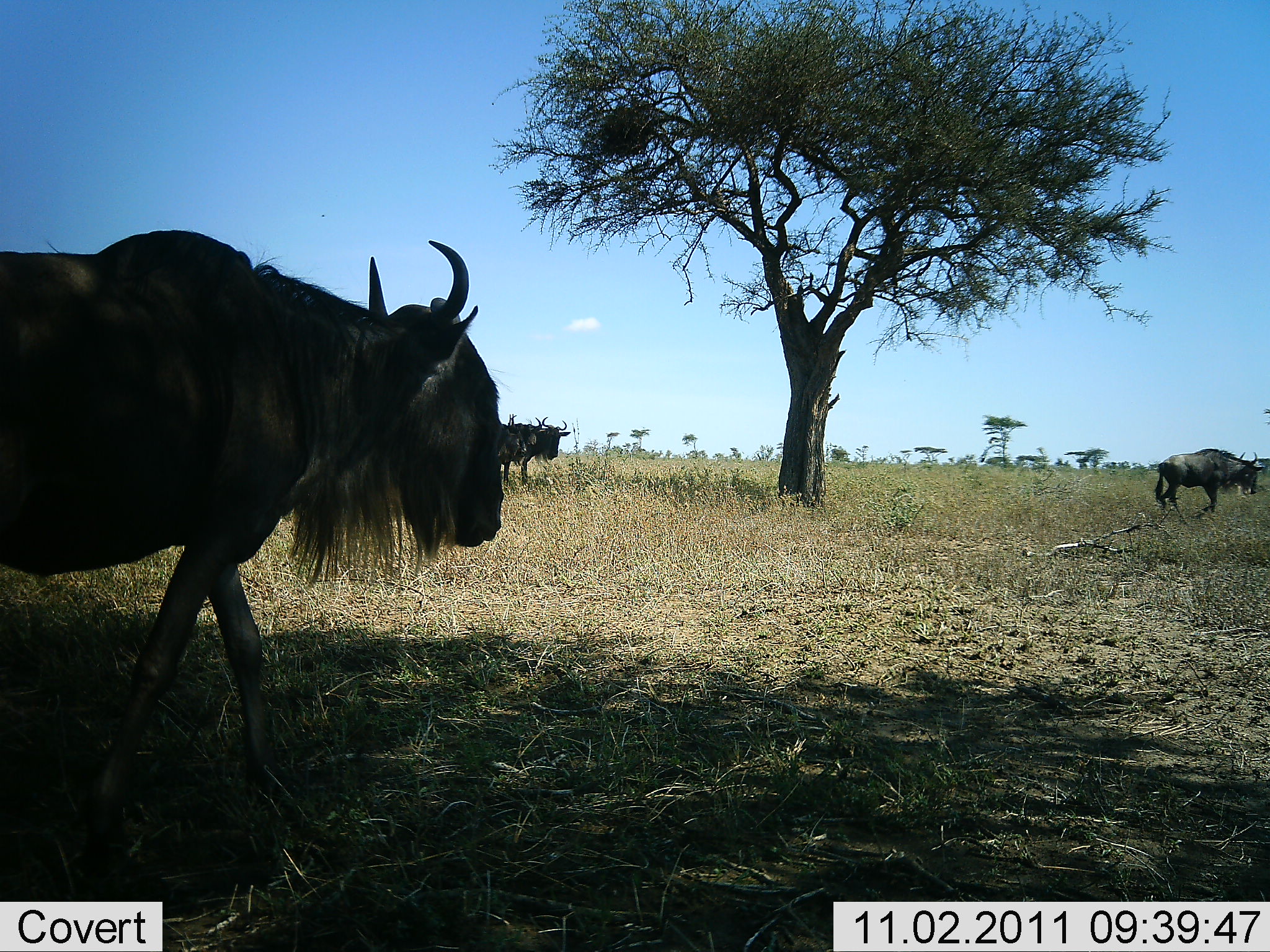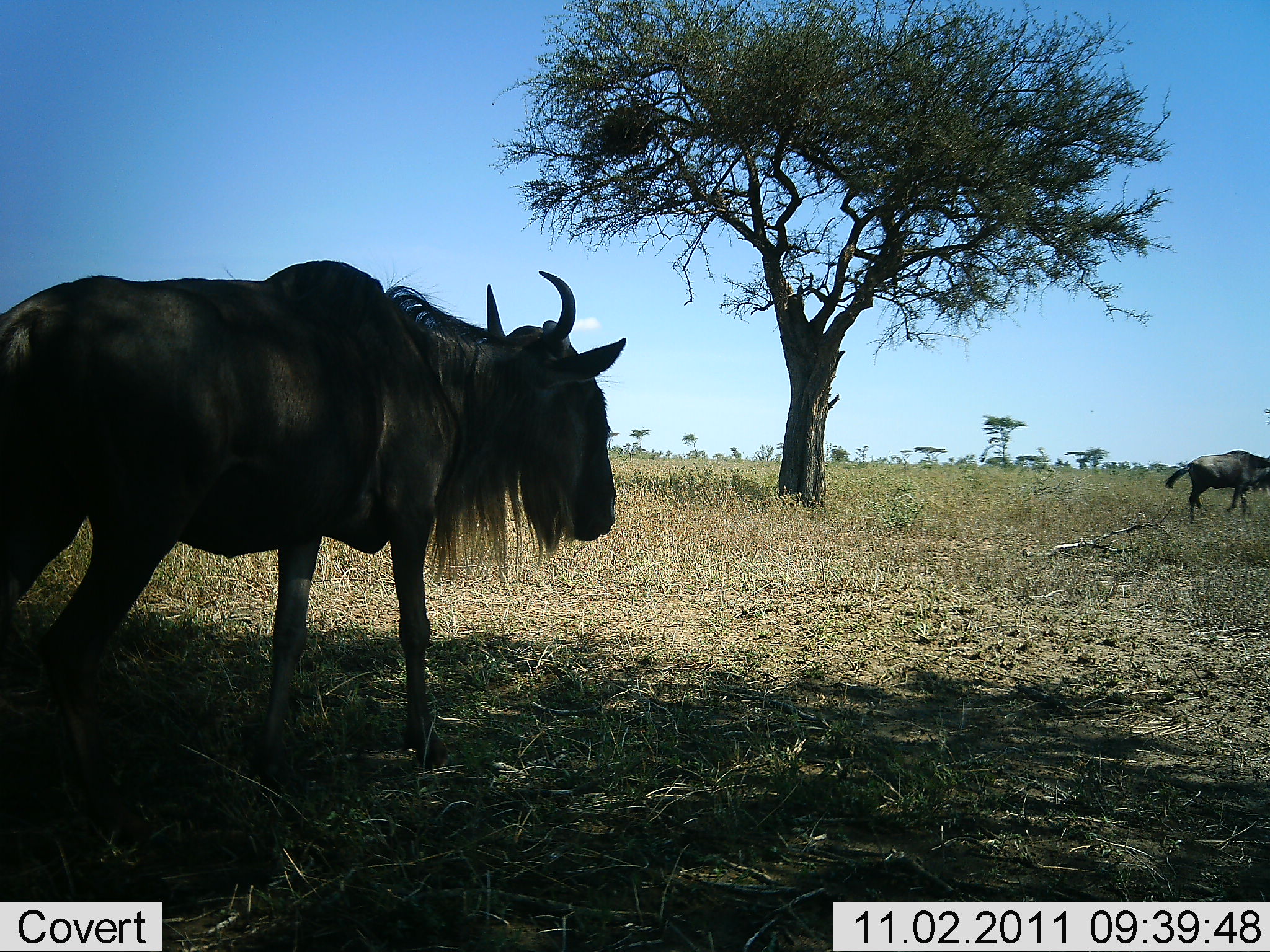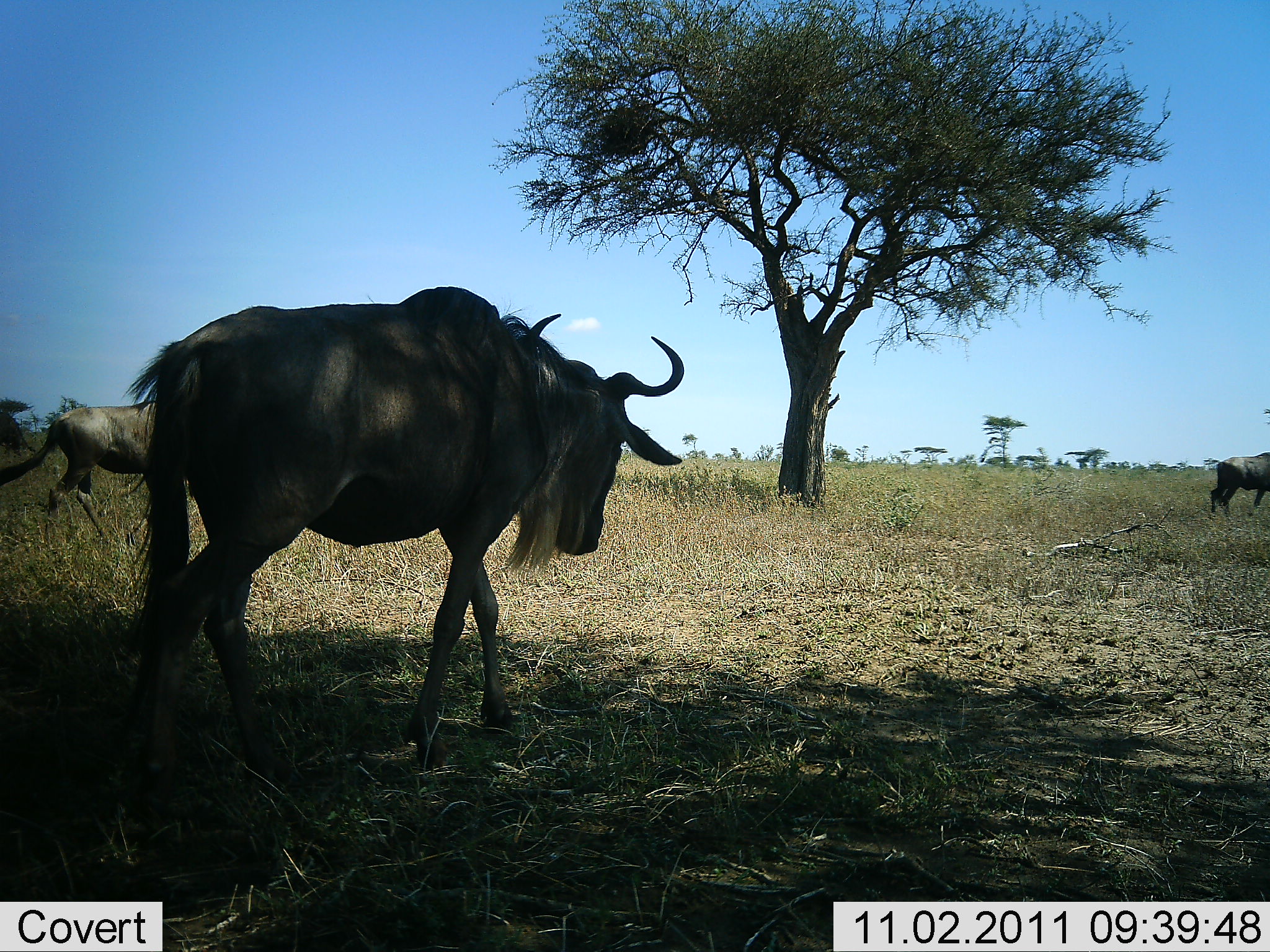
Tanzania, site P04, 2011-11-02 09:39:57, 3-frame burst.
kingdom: Animalia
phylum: Chordata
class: Mammalia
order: Artiodactyla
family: Bovidae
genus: Connochaetes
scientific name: Connochaetes taurinus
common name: blue wildebeest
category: wildebeest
Wildebeest (blue wildebeest) (Connochaetes taurinus), count 4. Behavior (volunteer vote fractions): standing 8%, resting 0%, moving 100%, interacting 0%. Young present (vote fraction): 0%. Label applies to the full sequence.